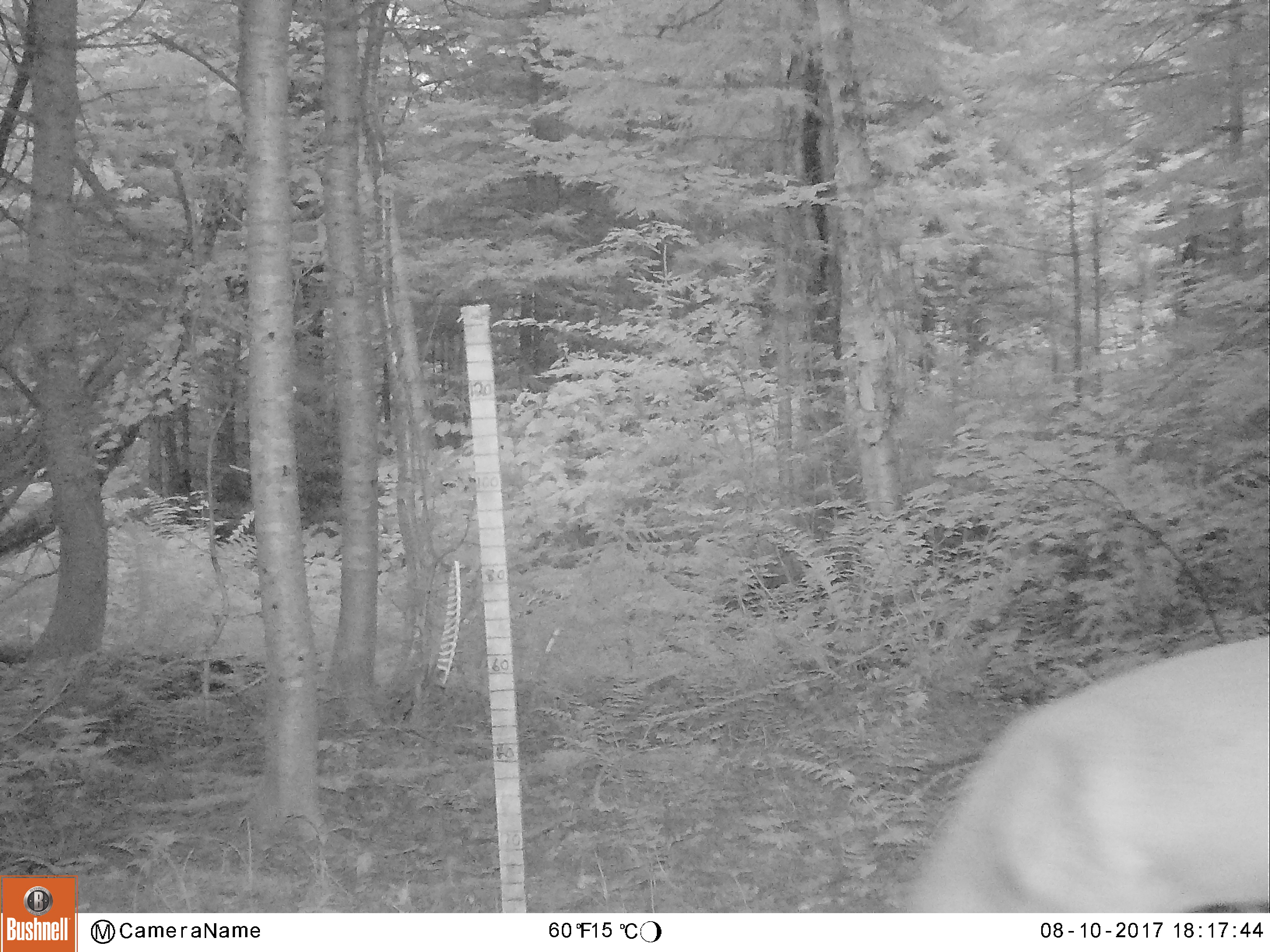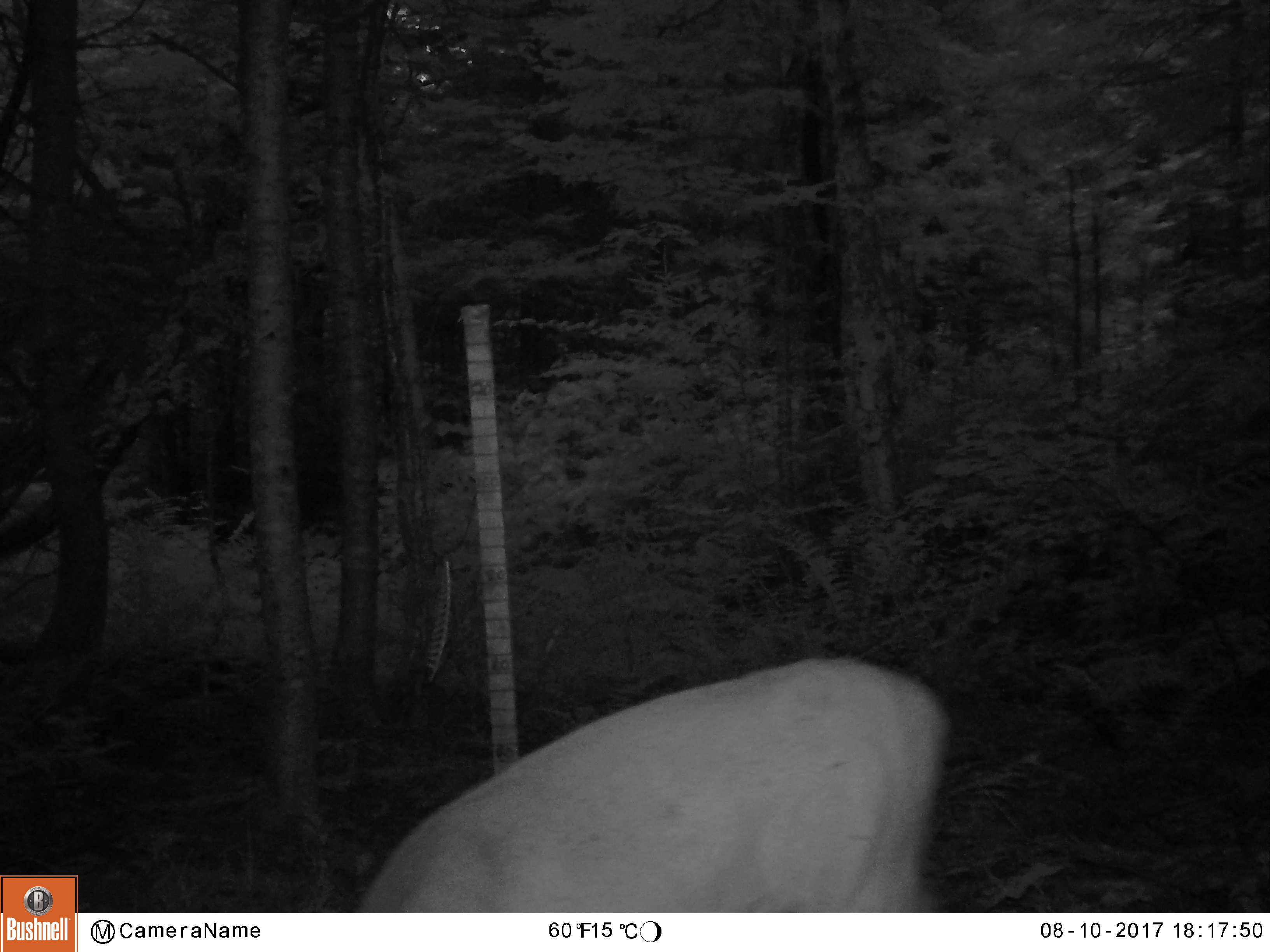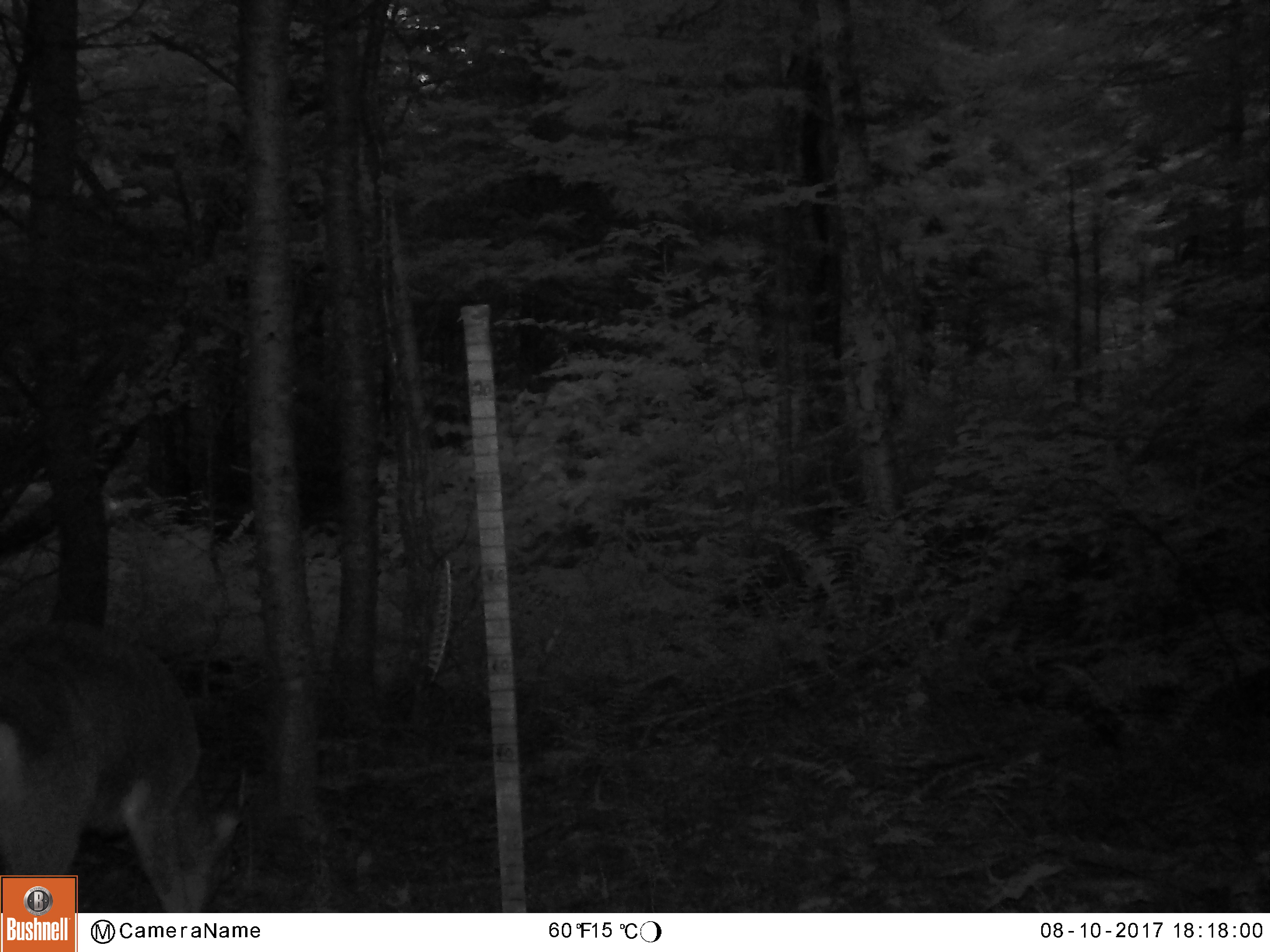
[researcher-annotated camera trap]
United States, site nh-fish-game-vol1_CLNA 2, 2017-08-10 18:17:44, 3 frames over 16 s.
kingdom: Animalia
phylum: Chordata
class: Mammalia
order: Artiodactyla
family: Cervidae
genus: Odocoileus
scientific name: Odocoileus virginianus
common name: white-tailed deer